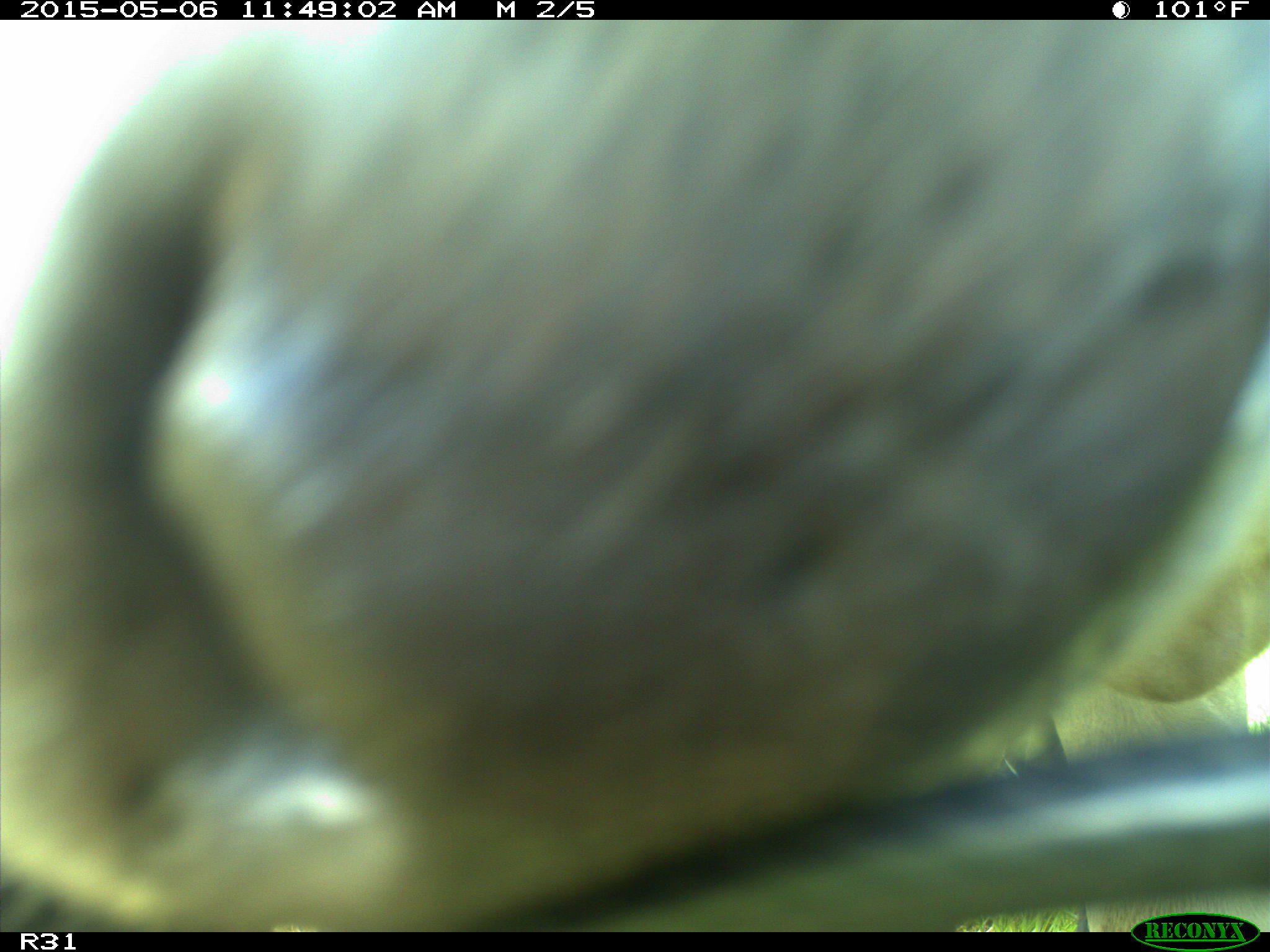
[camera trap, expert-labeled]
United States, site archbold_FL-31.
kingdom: Animalia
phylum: Chordata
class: Mammalia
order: Artiodactyla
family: Bovidae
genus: Bos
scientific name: Bos taurus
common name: domestic cow